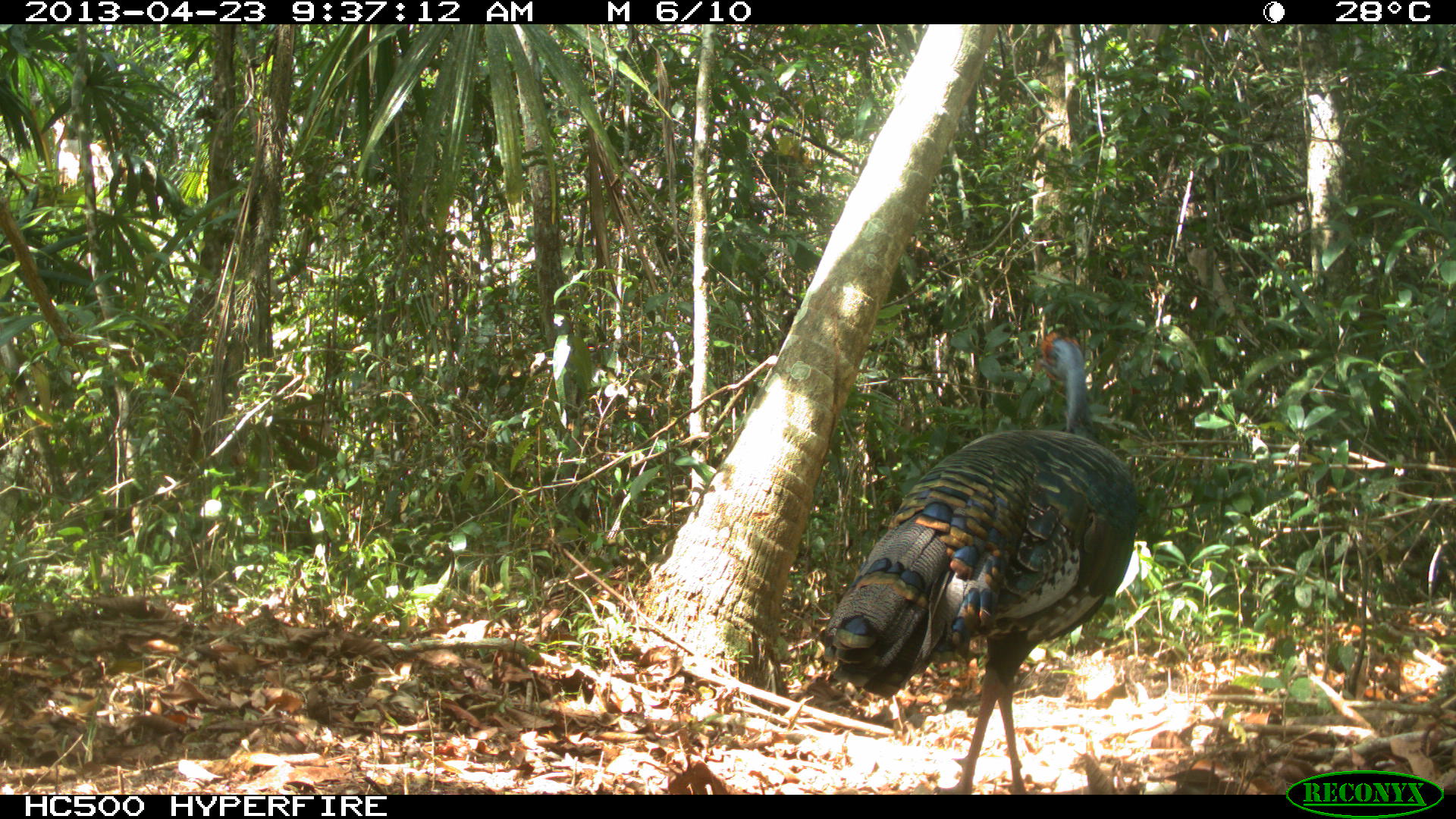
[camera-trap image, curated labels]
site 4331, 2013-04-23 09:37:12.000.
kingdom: Animalia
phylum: Chordata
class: Aves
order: Galliformes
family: Phasianidae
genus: Meleagris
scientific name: Meleagris ocellata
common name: ocellated turkey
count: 1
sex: male